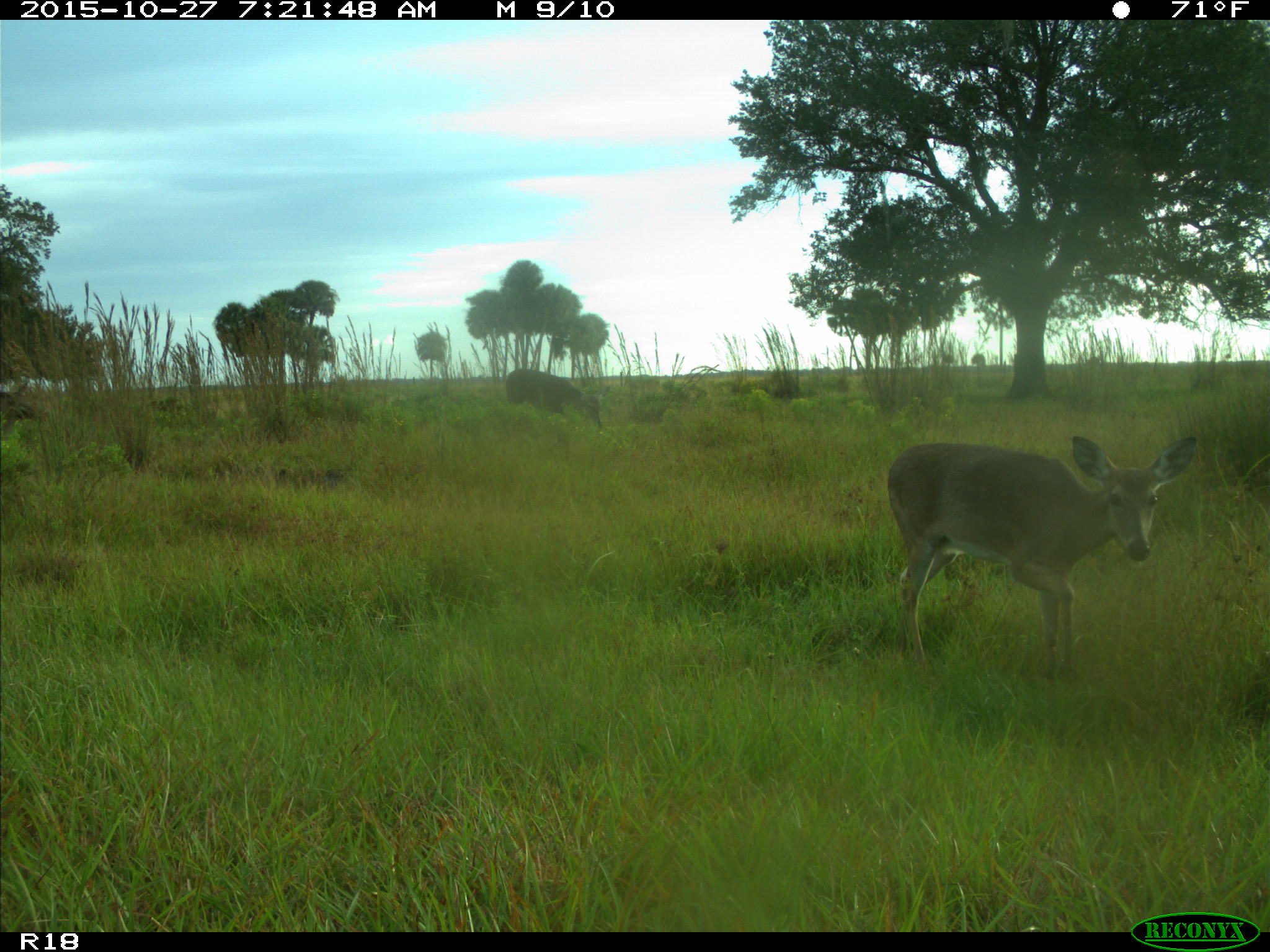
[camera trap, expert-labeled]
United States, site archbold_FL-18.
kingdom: Animalia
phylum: Chordata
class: Mammalia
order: Artiodactyla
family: Cervidae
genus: Odocoileus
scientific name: Odocoileus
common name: deer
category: unidentified deer